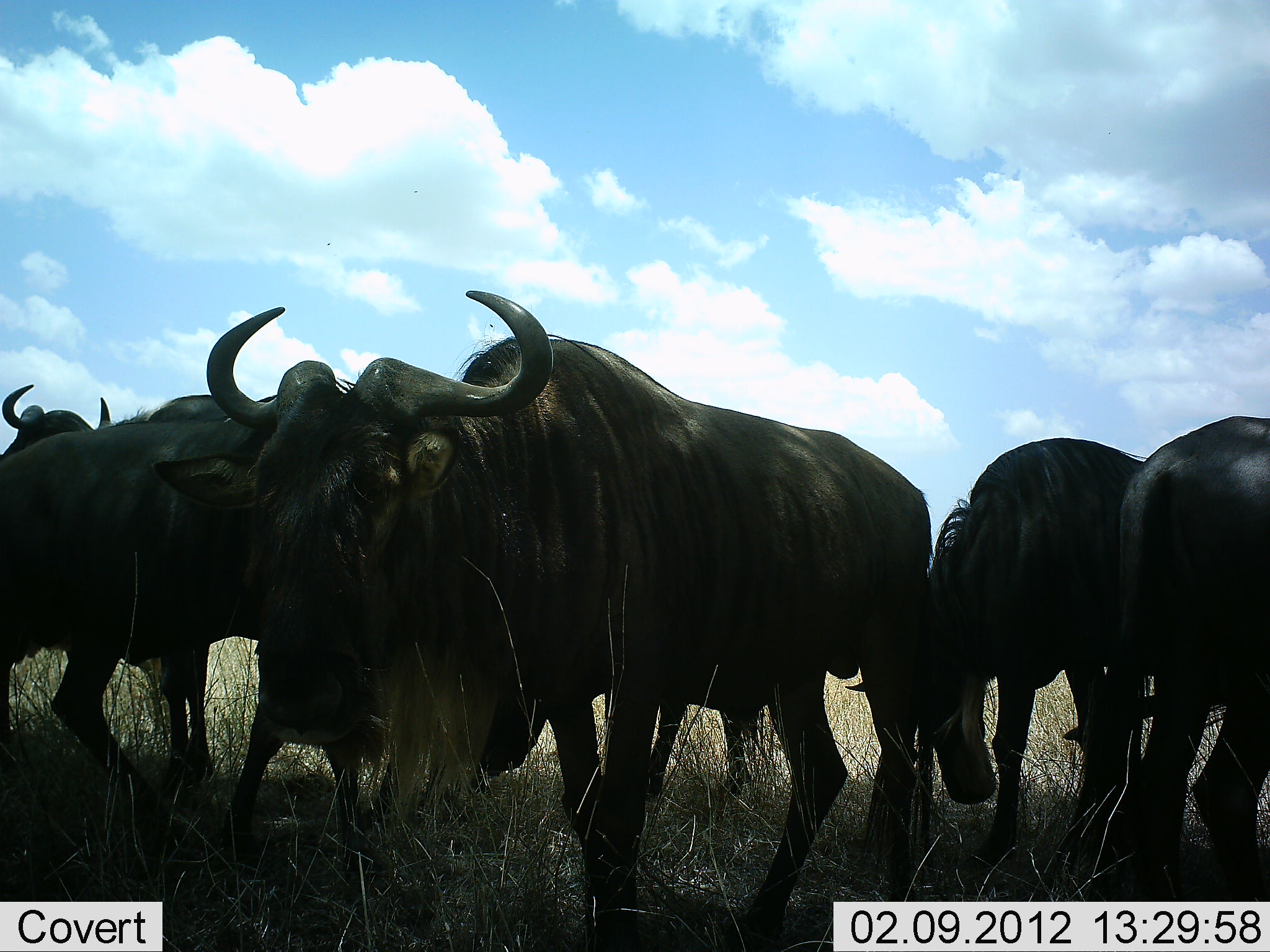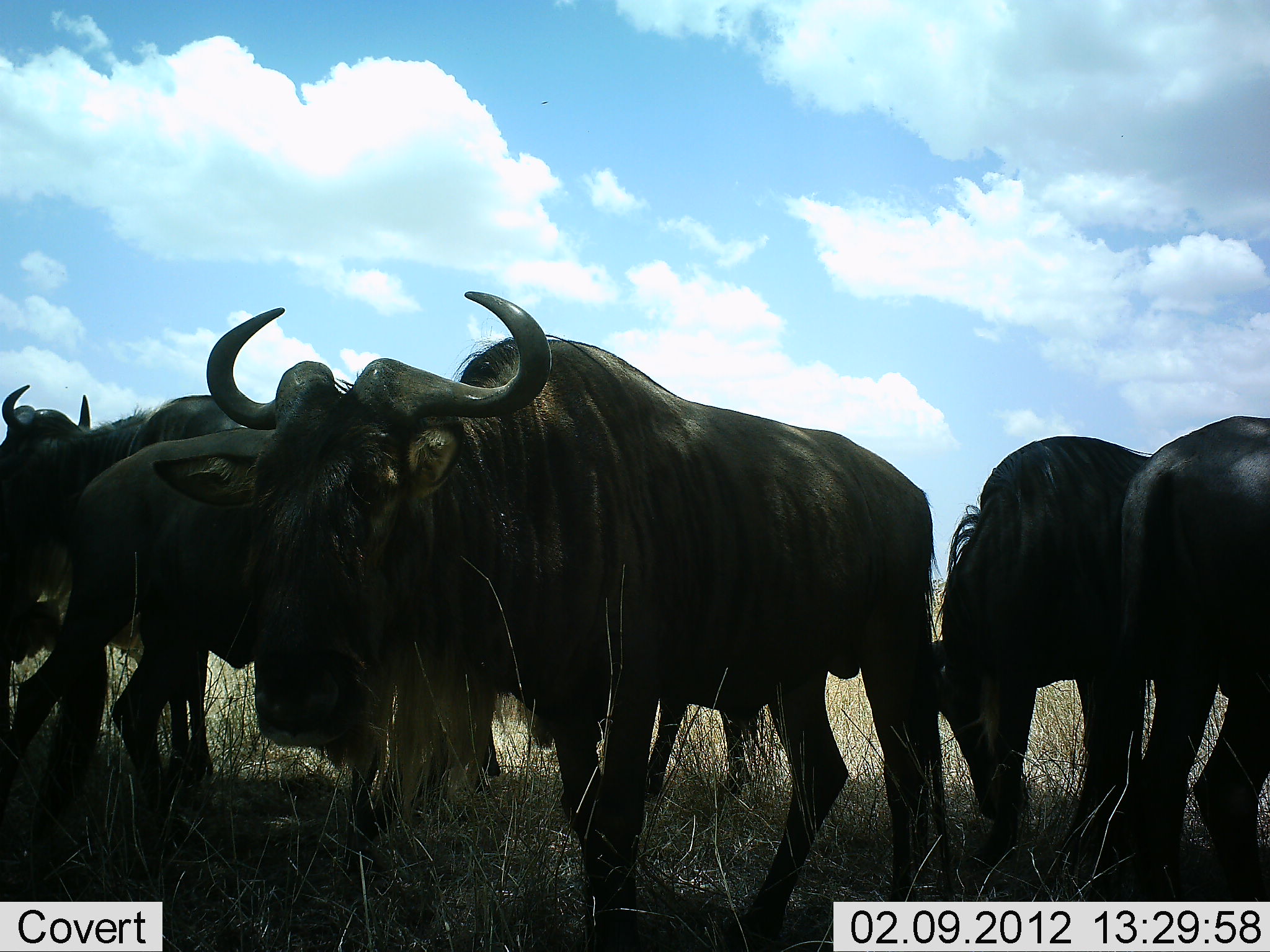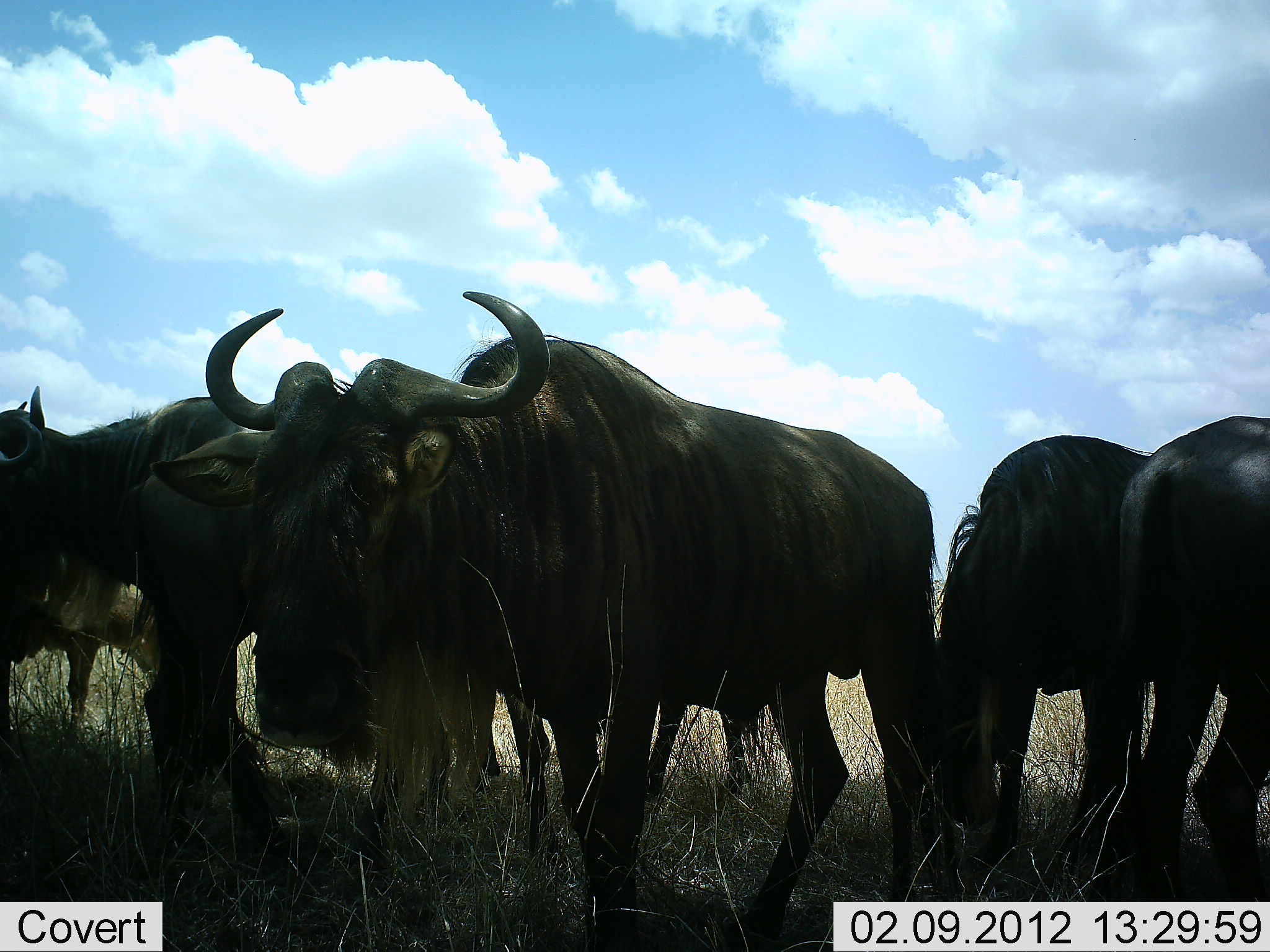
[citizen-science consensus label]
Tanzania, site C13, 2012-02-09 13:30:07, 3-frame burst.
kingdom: Animalia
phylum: Chordata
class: Mammalia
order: Artiodactyla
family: Bovidae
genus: Connochaetes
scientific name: Connochaetes taurinus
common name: blue wildebeest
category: wildebeest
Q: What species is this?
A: Wildebeest (blue wildebeest) (Connochaetes taurinus).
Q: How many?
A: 6.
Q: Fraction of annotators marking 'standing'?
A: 100%.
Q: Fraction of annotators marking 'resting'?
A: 0%.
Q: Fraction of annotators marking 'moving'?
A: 8%.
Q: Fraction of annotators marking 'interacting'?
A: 0%.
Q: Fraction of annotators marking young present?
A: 0%.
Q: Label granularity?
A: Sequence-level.